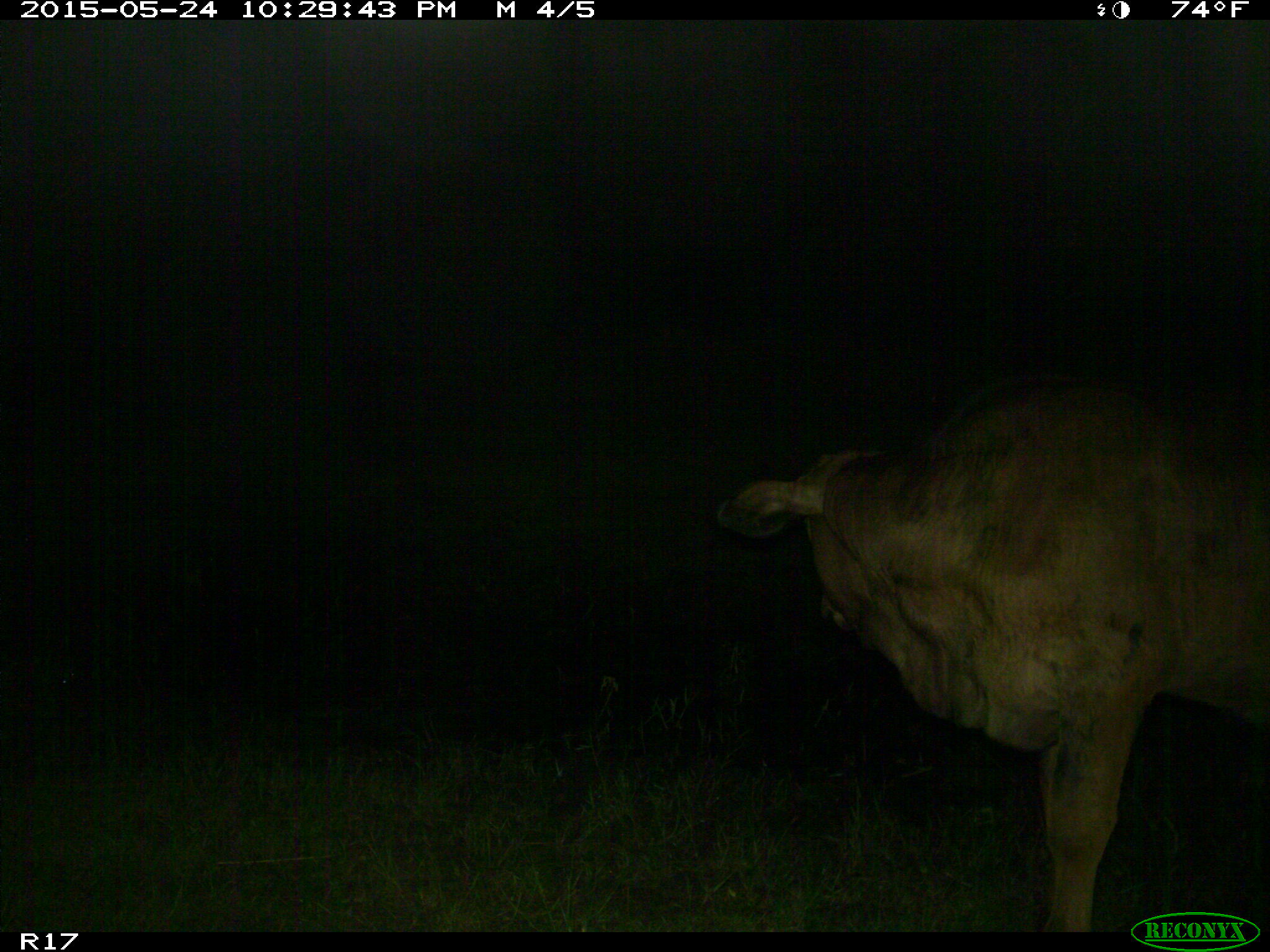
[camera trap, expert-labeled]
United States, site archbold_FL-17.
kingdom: Animalia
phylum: Chordata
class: Mammalia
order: Artiodactyla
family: Bovidae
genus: Bos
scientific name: Bos taurus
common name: domestic cow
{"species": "Bos taurus (domestic cow)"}